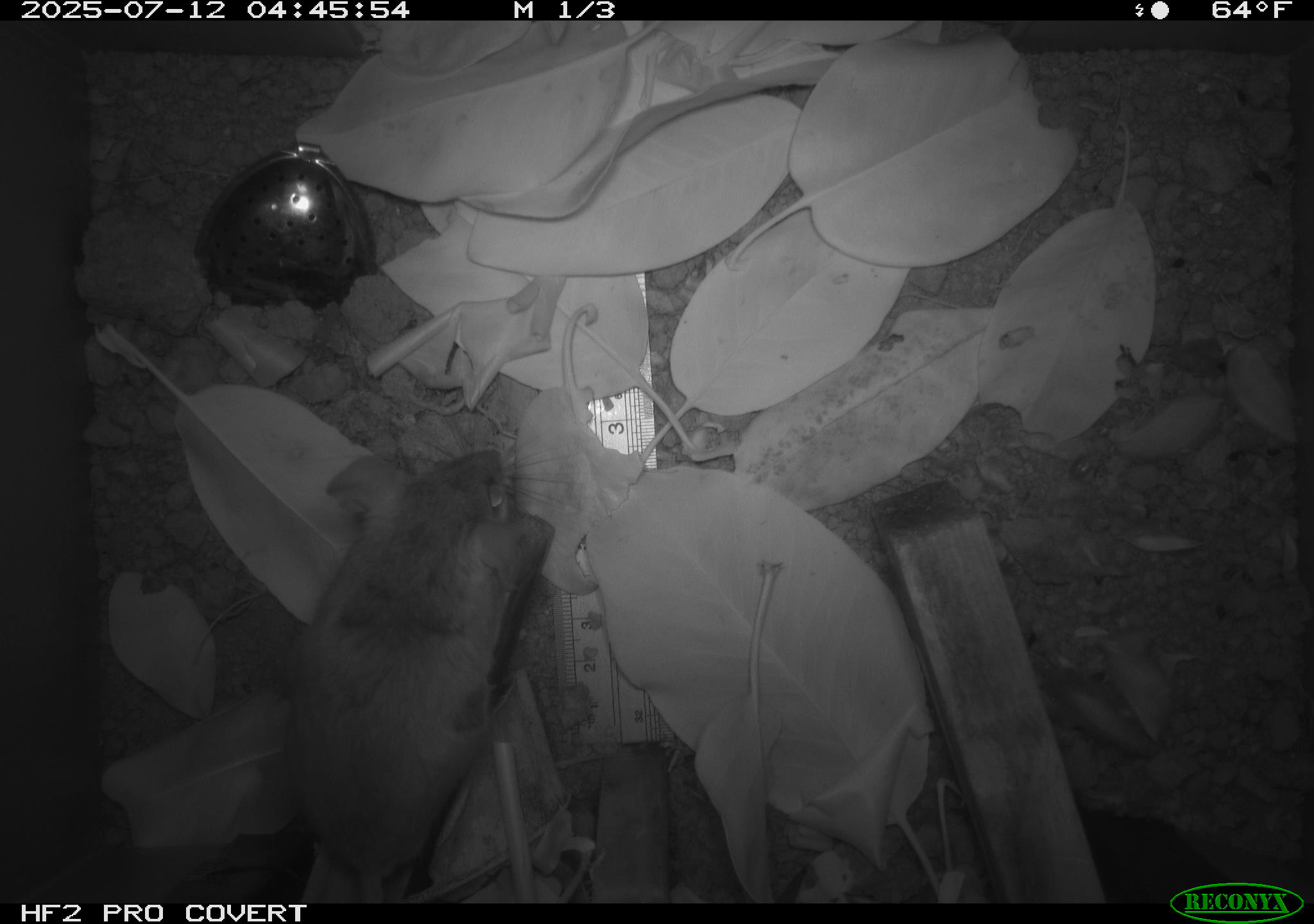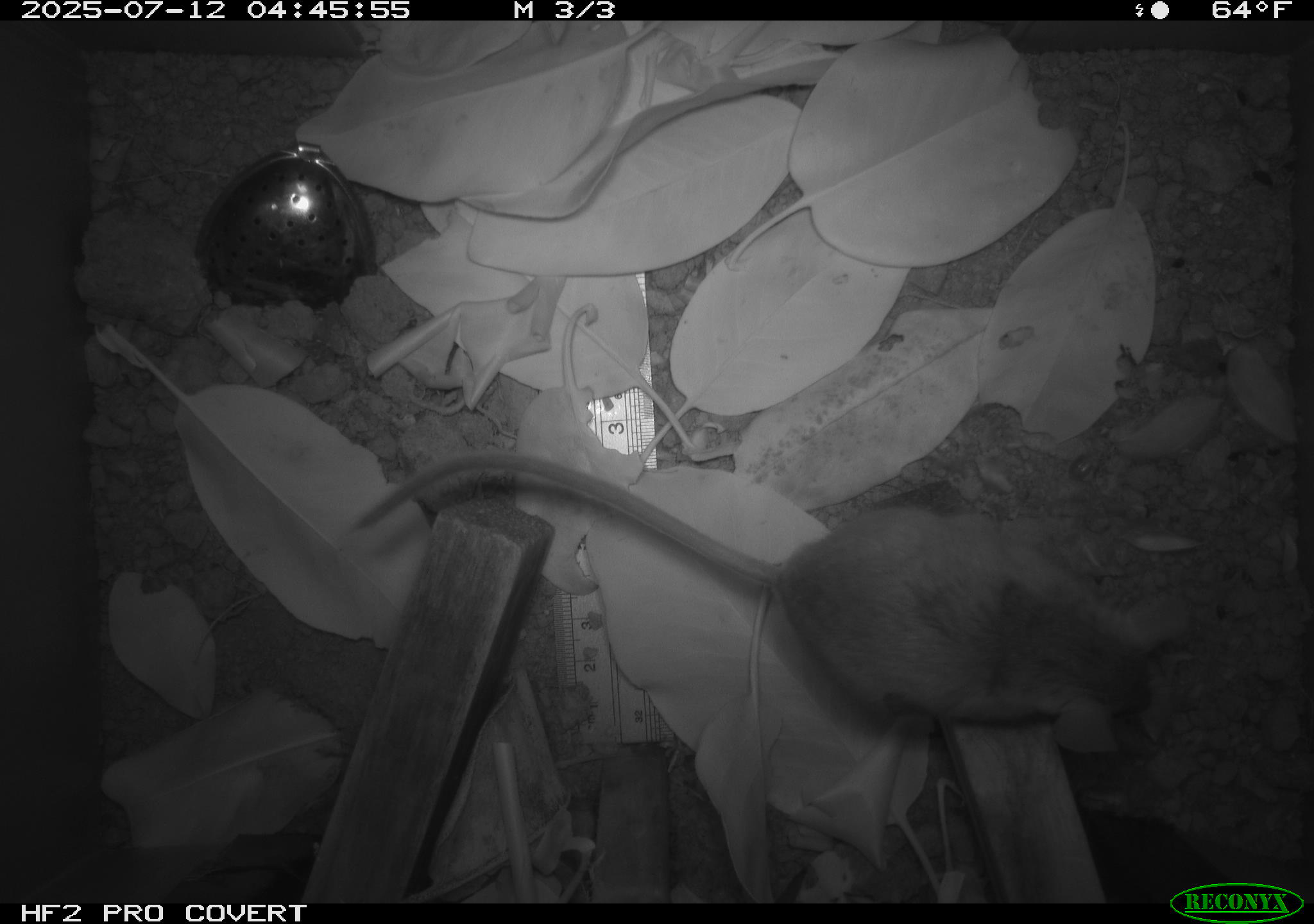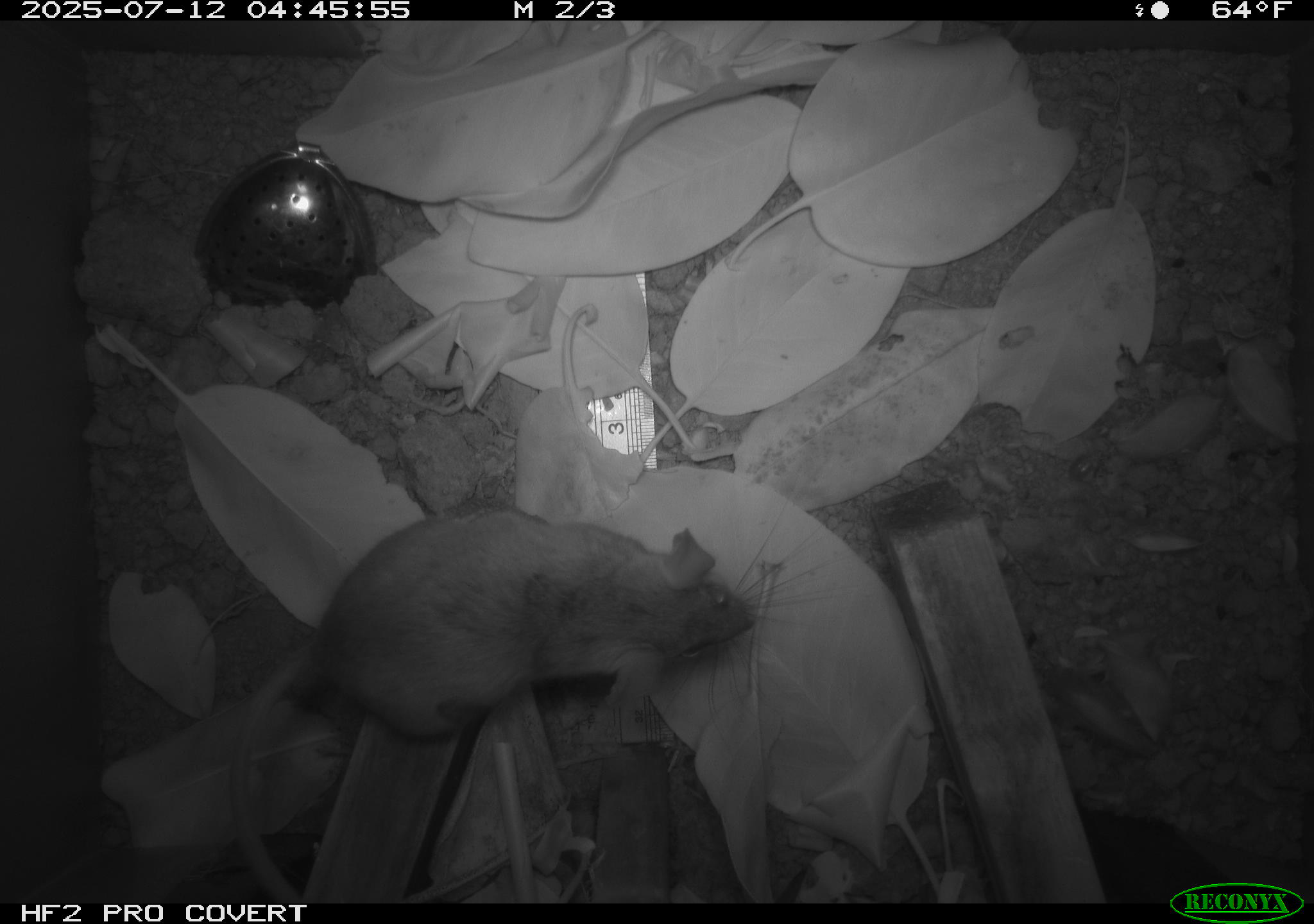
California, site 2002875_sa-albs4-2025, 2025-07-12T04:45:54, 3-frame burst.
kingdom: Animalia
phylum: Chordata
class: Mammalia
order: Rodentia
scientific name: Rodentia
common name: mouse species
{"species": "mouse species (Rodentia)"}